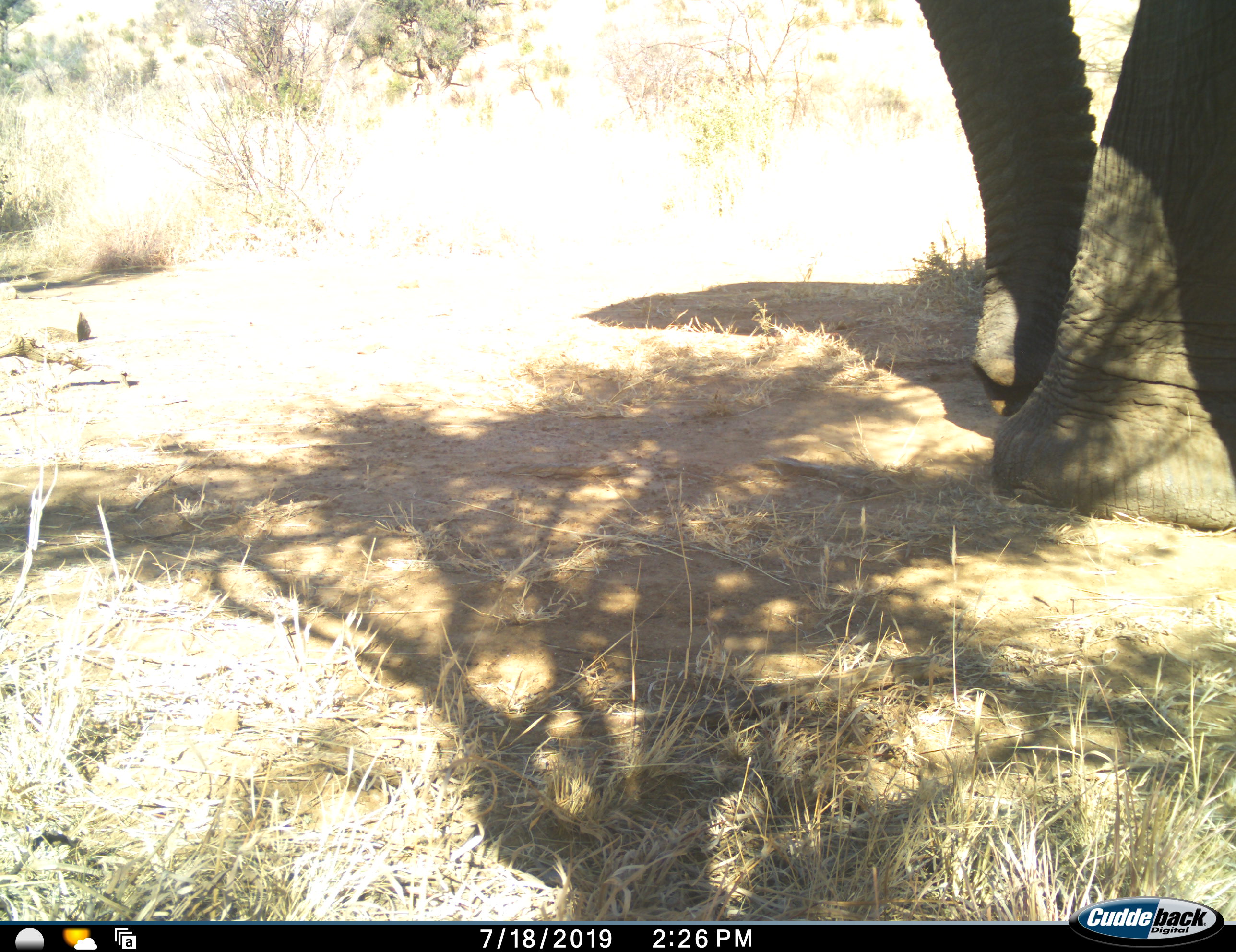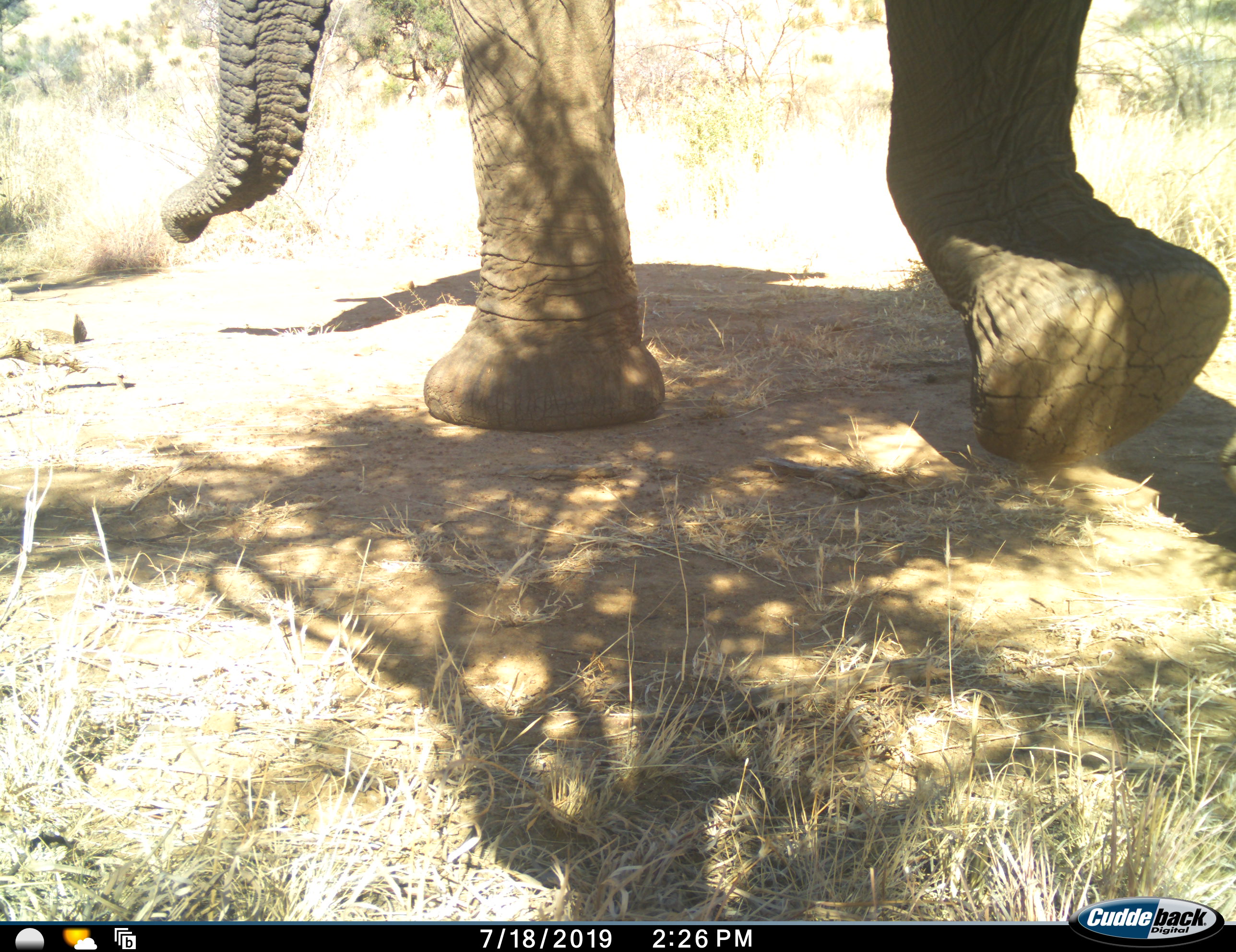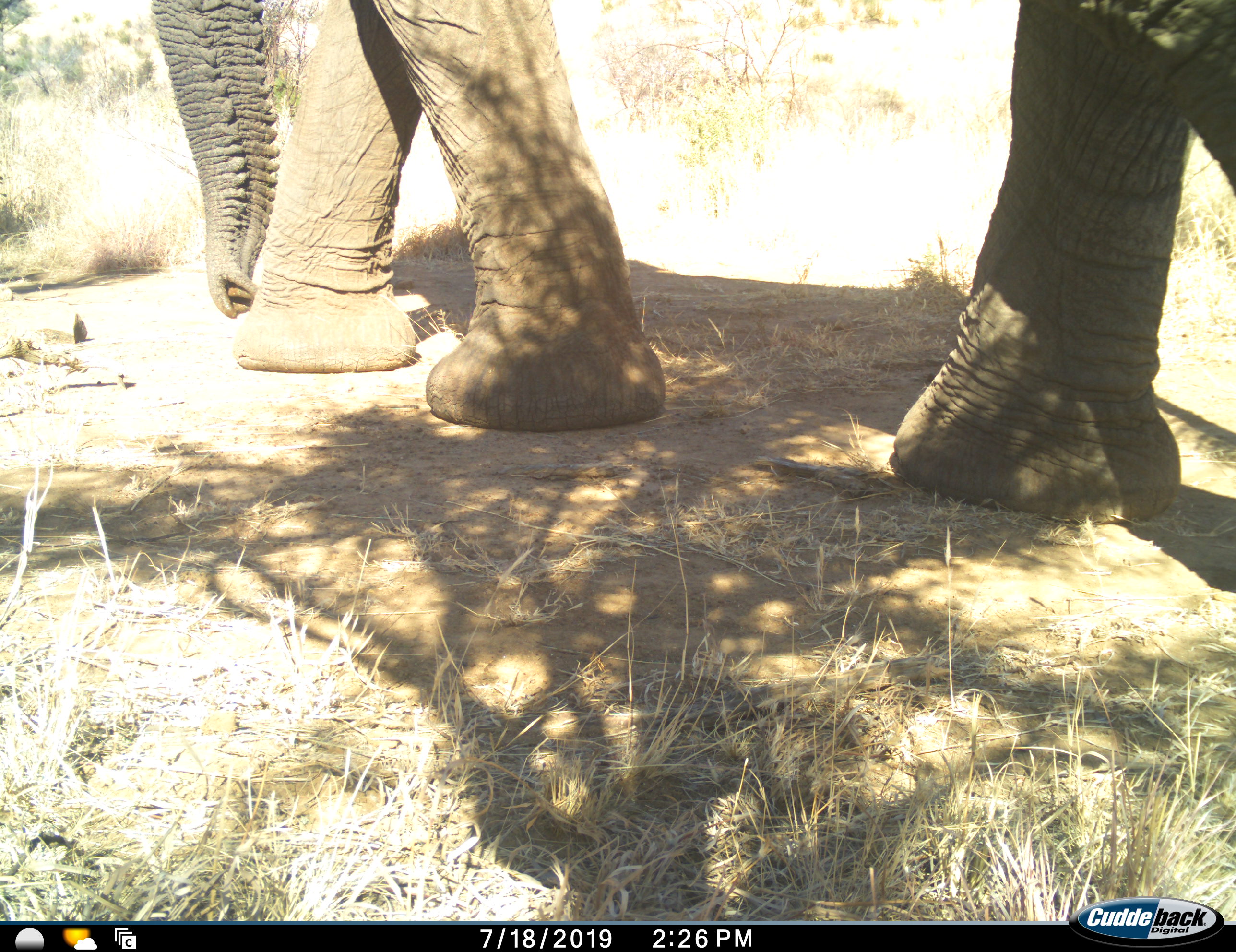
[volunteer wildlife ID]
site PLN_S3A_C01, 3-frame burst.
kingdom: Animalia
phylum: Chordata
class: Mammalia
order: Proboscidea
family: Elephantidae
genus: Loxodonta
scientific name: Loxodonta africana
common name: african bush elephant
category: elephant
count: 1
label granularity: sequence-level